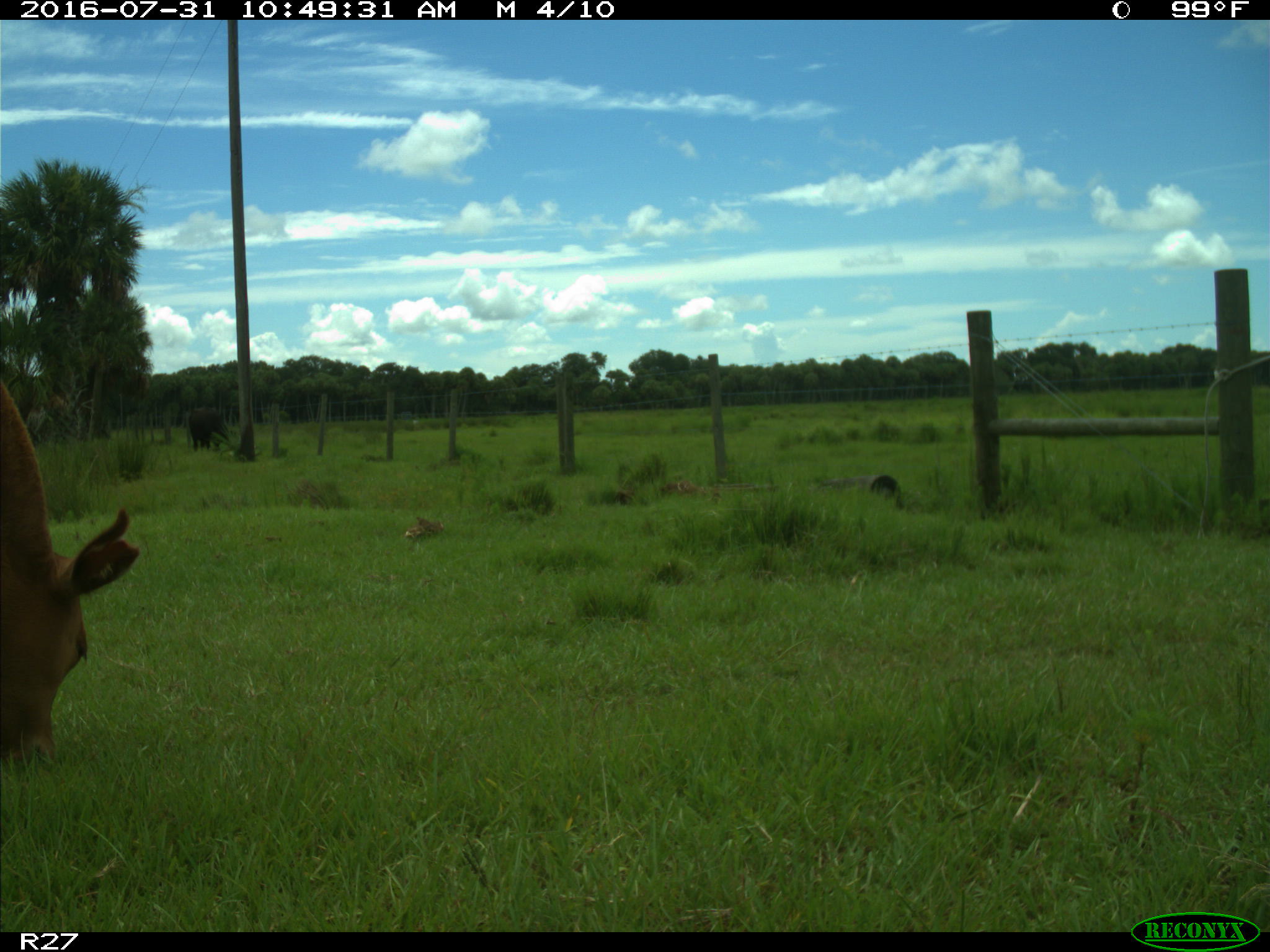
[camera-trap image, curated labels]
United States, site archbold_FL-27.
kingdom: Animalia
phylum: Chordata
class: Mammalia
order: Artiodactyla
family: Bovidae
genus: Bos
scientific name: Bos taurus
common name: domestic cow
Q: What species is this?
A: Bos taurus (domestic cow).